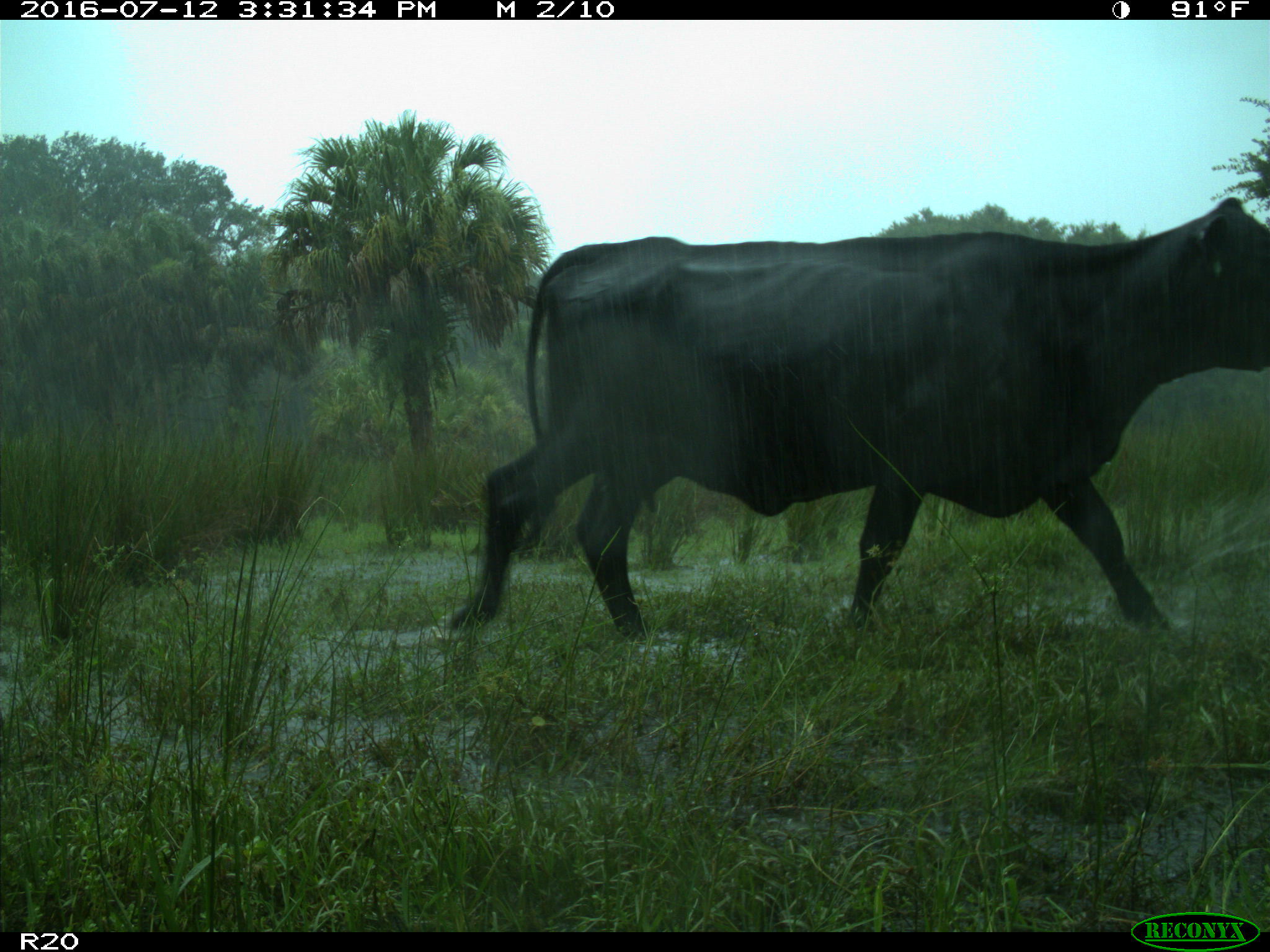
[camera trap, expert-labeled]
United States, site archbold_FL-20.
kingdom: Animalia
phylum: Chordata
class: Mammalia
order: Artiodactyla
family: Bovidae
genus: Bos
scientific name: Bos taurus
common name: domestic cow